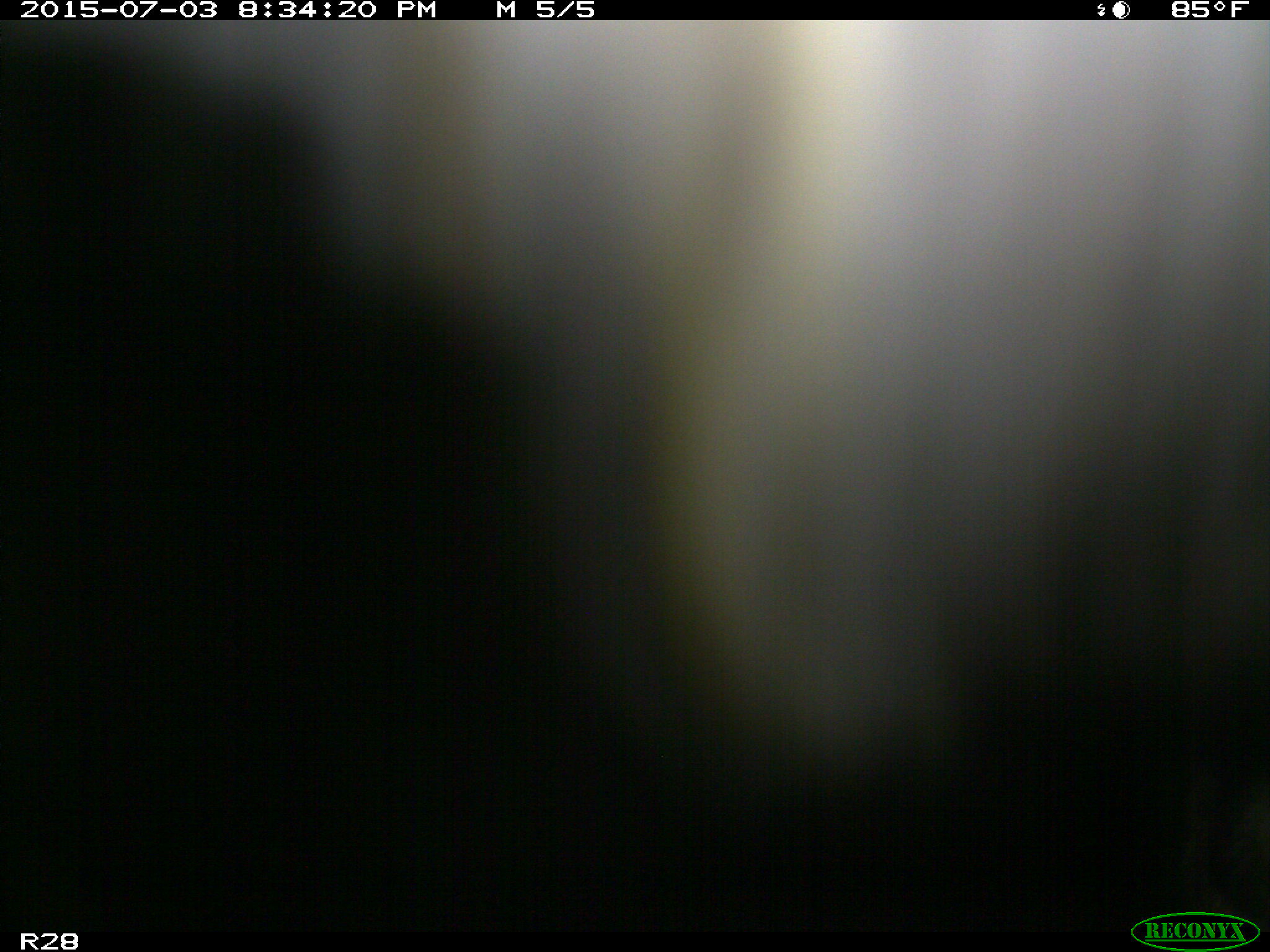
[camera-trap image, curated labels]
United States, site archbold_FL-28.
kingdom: Animalia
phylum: Chordata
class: Mammalia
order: Artiodactyla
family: Bovidae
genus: Bos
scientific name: Bos taurus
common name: domestic cow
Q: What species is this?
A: Bos taurus (domestic cow).